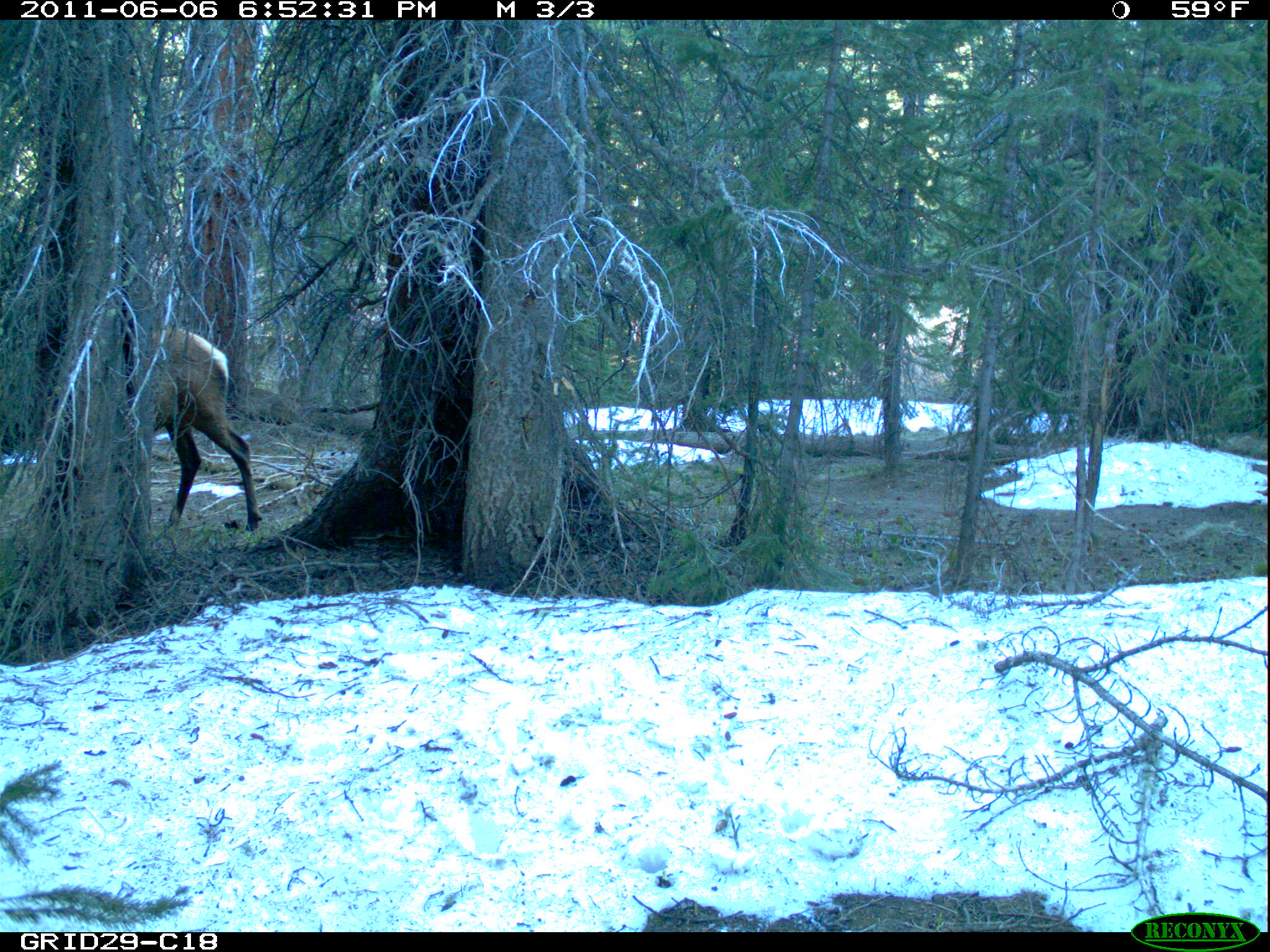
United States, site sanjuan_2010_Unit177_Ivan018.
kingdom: Animalia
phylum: Chordata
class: Mammalia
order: Artiodactyla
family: Cervidae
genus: Cervus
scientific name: Cervus elaphus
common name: red deer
Cervus elaphus (red deer).